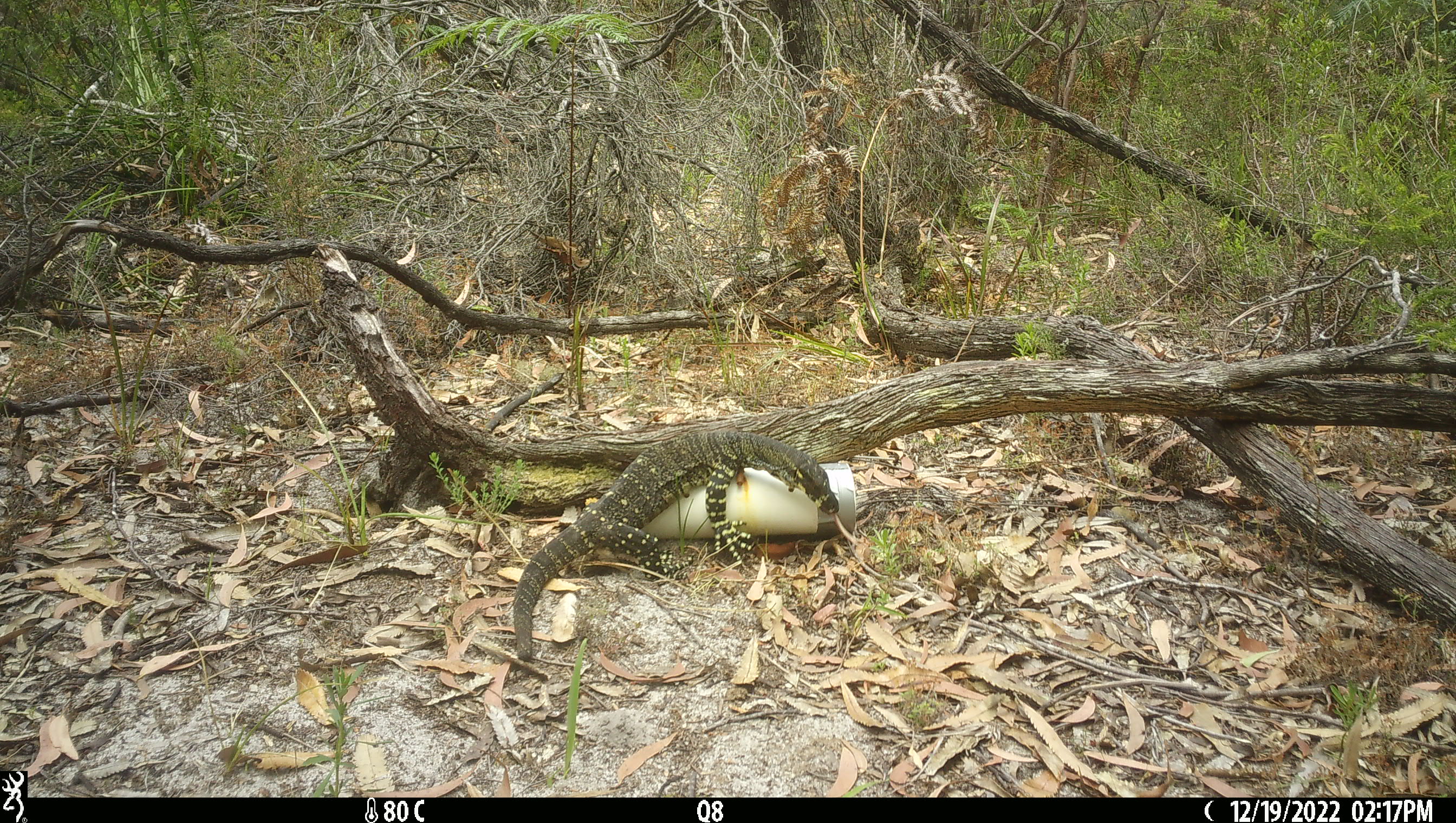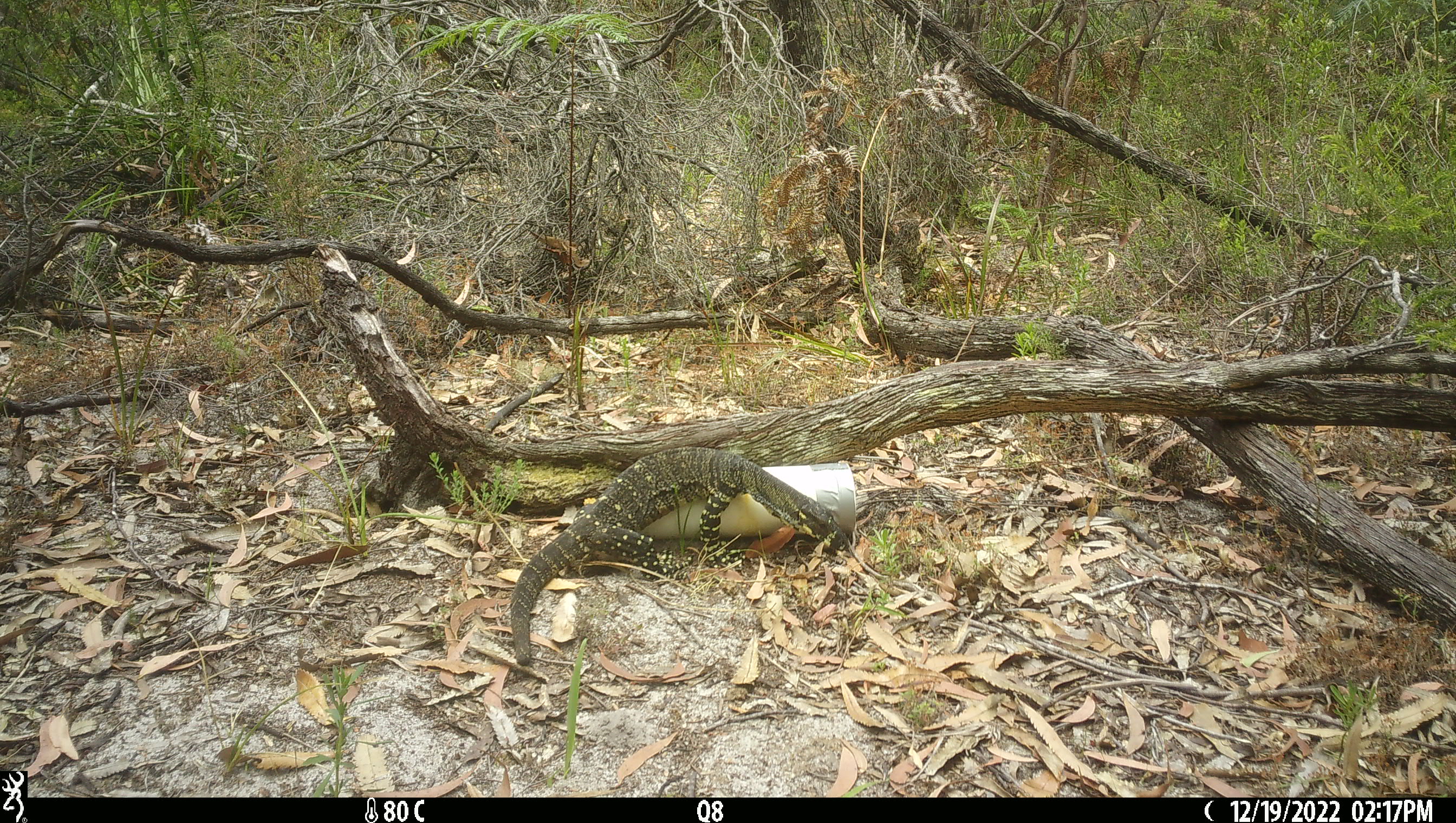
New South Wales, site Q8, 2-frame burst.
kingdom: Animalia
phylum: Chordata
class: Reptilia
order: Squamata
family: Varanidae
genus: Varanus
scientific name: Varanus varius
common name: lace monitor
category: goanna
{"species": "goanna (lace monitor) (Varanus varius)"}